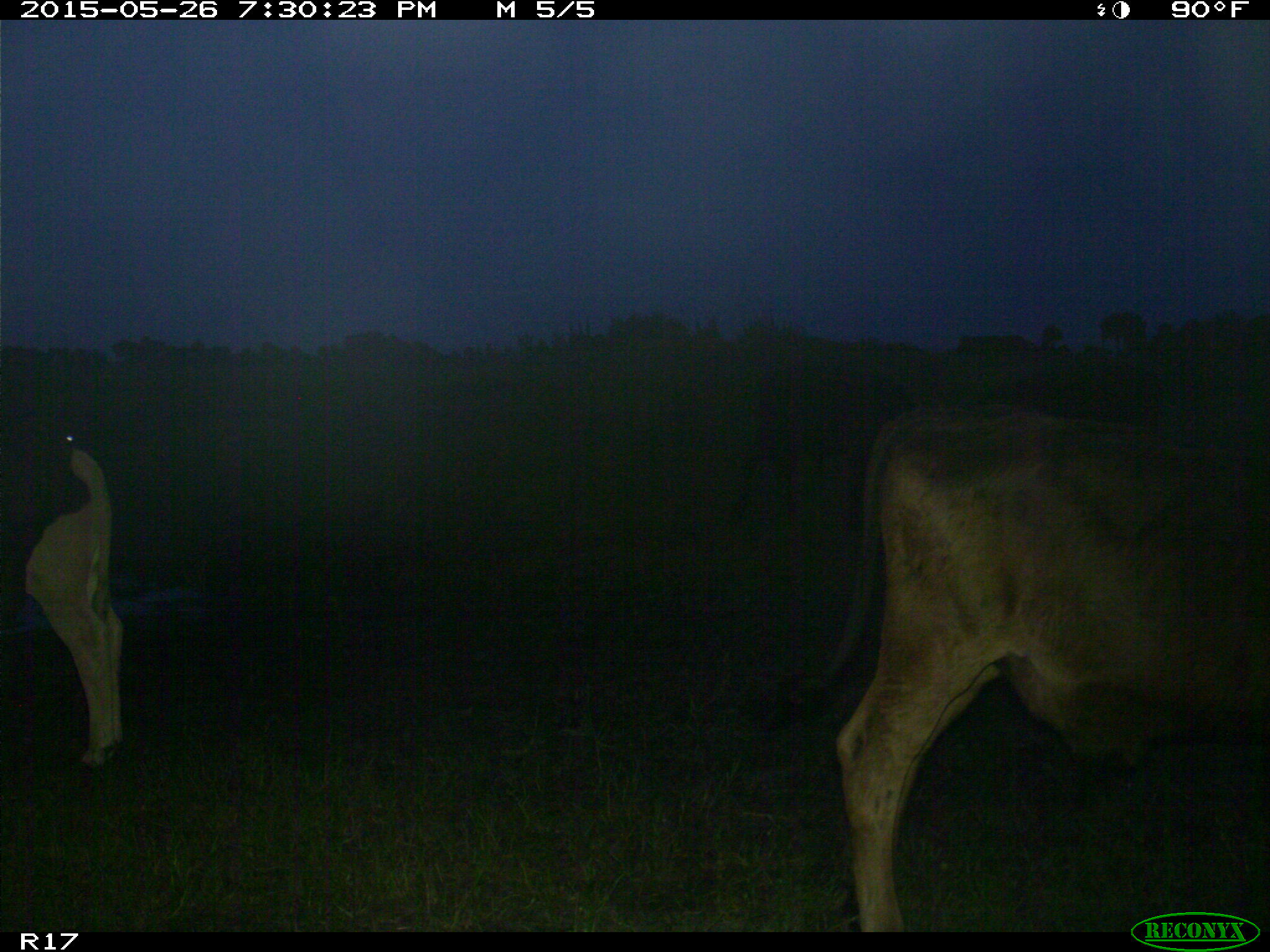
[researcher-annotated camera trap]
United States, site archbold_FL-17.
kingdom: Animalia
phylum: Chordata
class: Mammalia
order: Artiodactyla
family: Bovidae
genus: Bos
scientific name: Bos taurus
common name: domestic cow